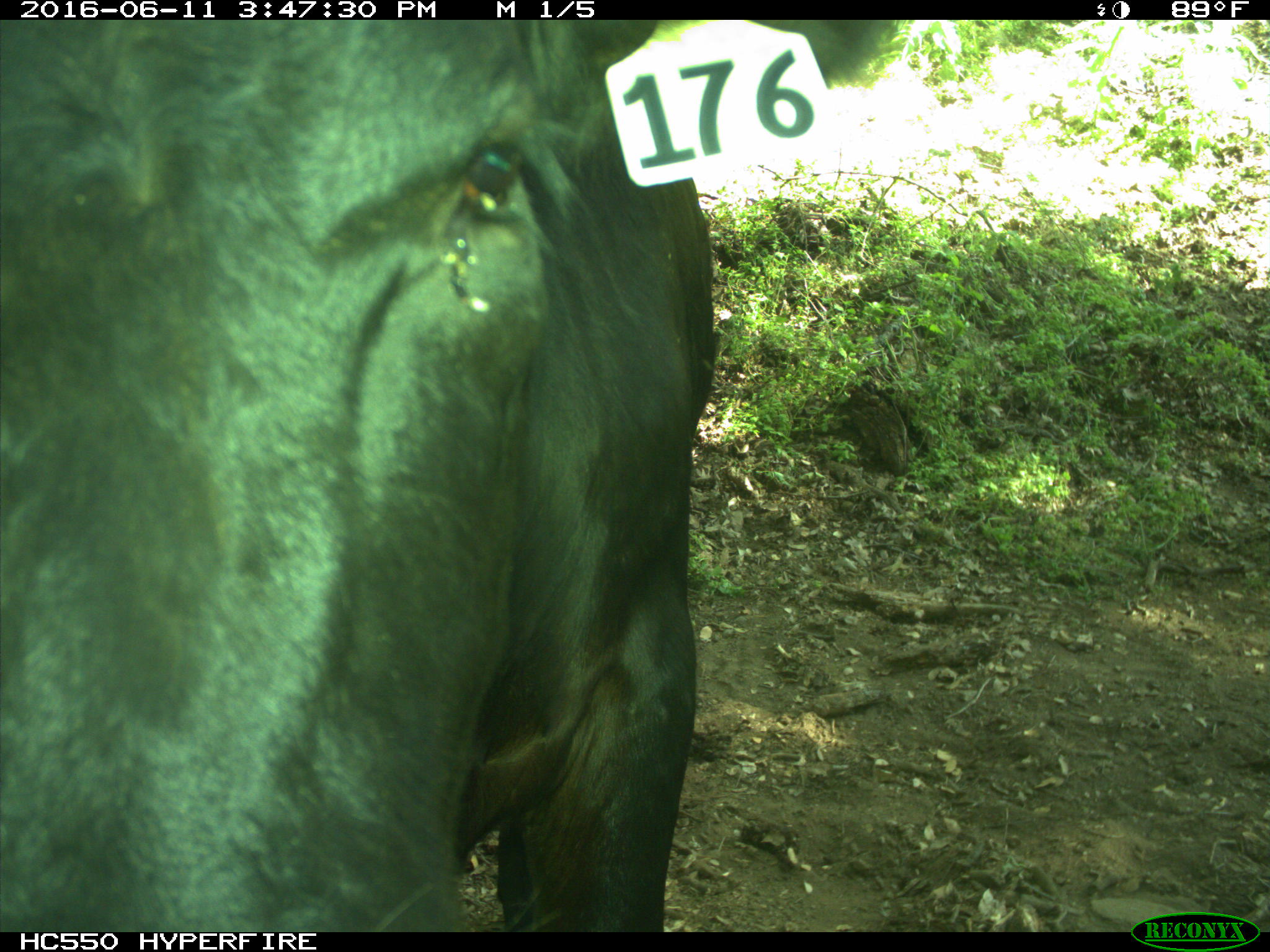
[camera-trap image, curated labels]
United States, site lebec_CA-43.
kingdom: Animalia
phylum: Chordata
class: Mammalia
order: Artiodactyla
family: Bovidae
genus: Bos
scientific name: Bos taurus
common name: domestic cow